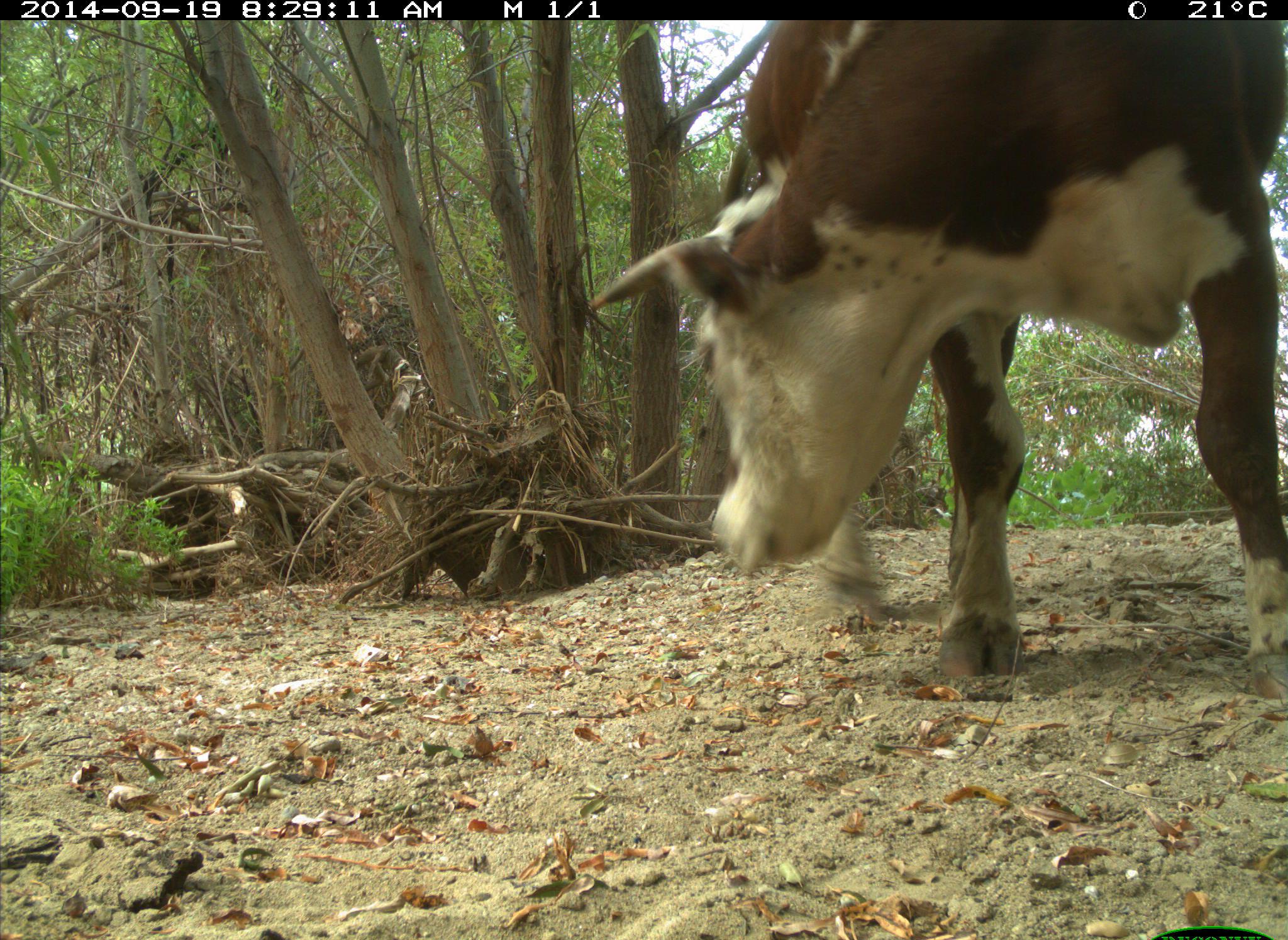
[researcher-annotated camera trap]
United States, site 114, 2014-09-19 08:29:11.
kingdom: Animalia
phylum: Chordata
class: Mammalia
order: Artiodactyla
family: Bovidae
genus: Bos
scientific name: Bos taurus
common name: cow